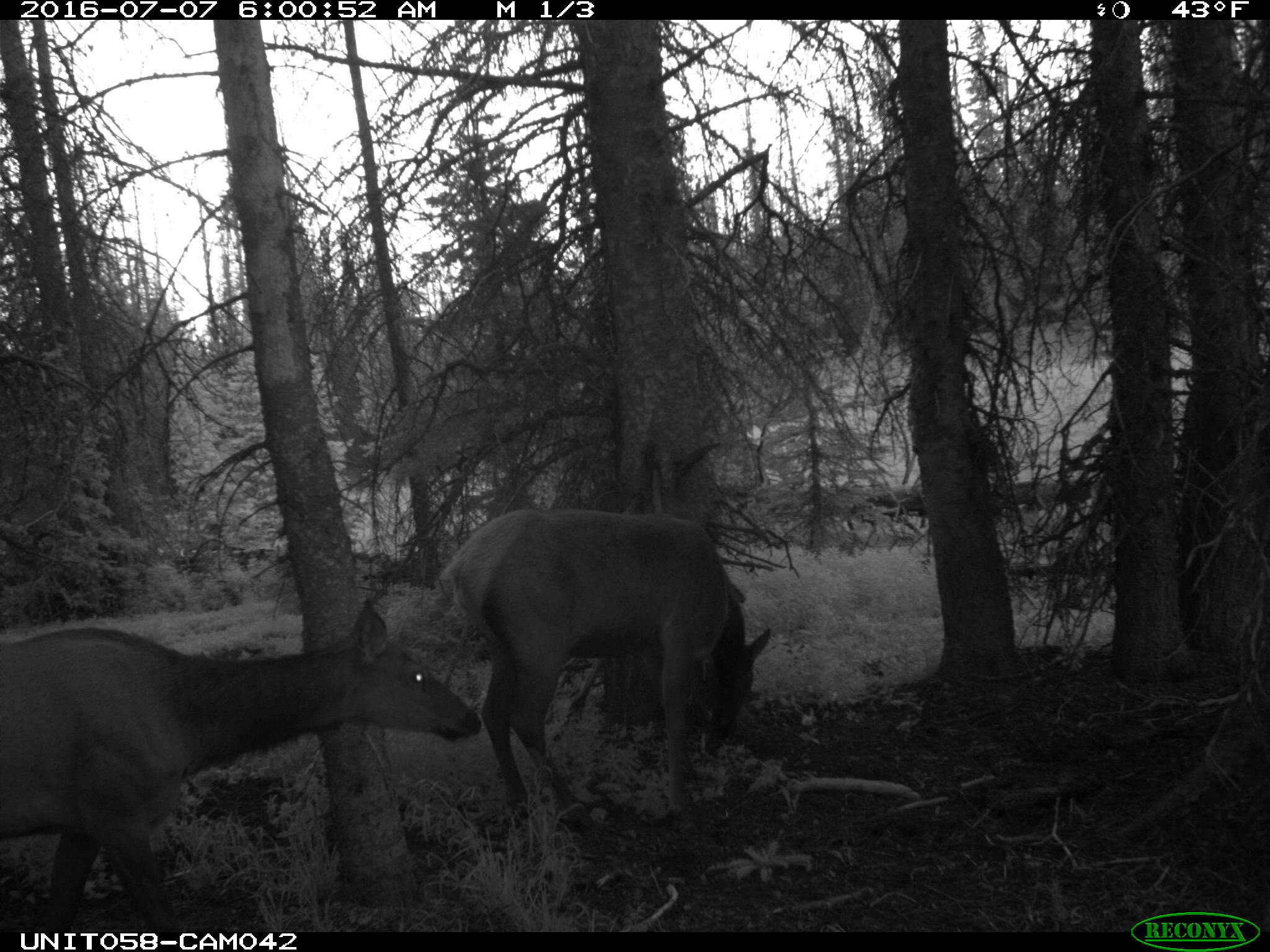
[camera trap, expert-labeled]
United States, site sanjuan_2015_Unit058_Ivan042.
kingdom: Animalia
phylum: Chordata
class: Mammalia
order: Artiodactyla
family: Cervidae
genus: Cervus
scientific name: Cervus elaphus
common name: red deer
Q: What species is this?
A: Cervus elaphus (red deer).